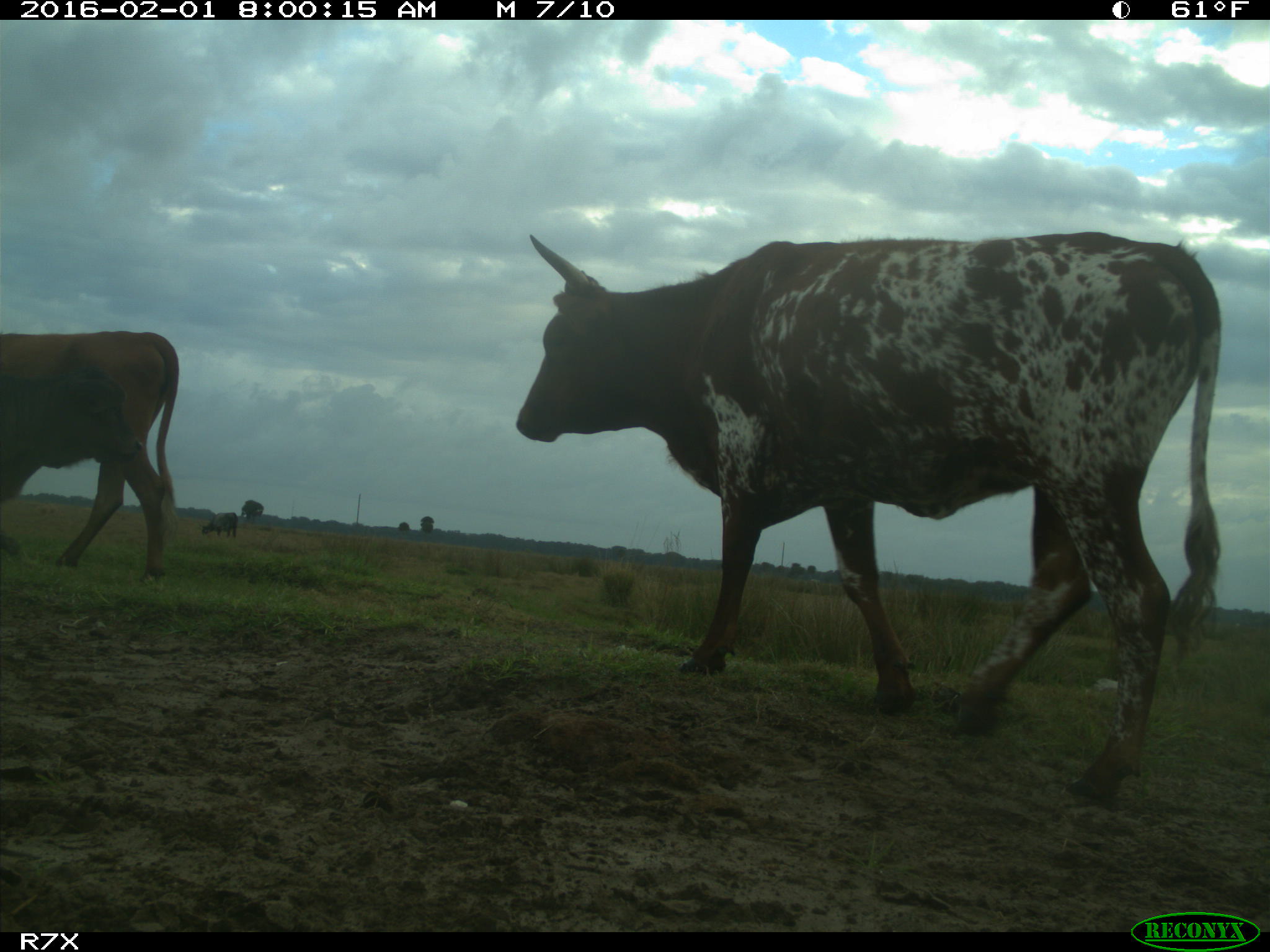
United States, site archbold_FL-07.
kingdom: Animalia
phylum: Chordata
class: Mammalia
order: Artiodactyla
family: Bovidae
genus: Bos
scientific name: Bos taurus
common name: domestic cow